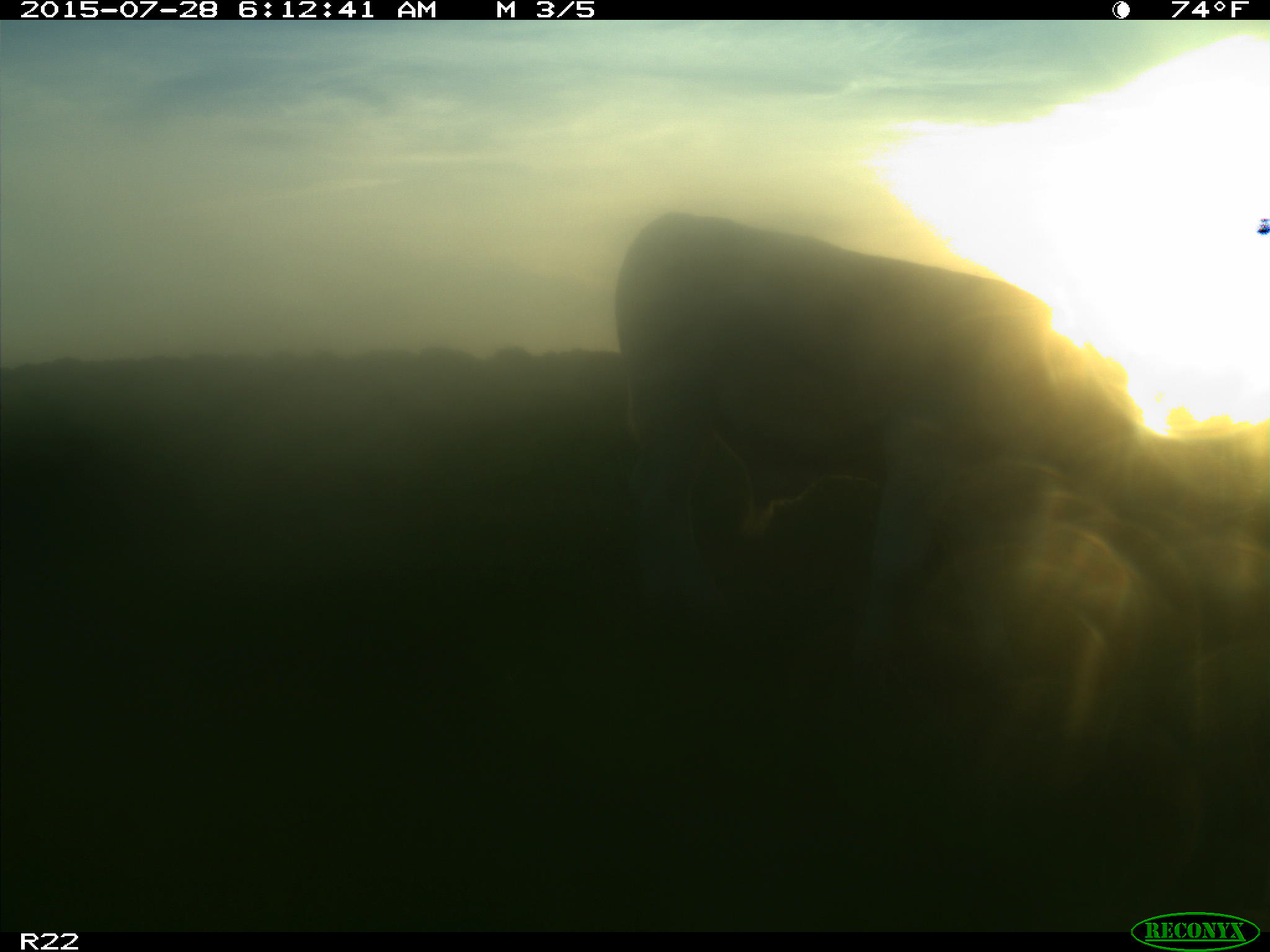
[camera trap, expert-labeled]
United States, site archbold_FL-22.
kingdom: Animalia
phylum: Chordata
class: Aves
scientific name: Aves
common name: birds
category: unidentified bird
Unidentified bird (birds) (Aves).